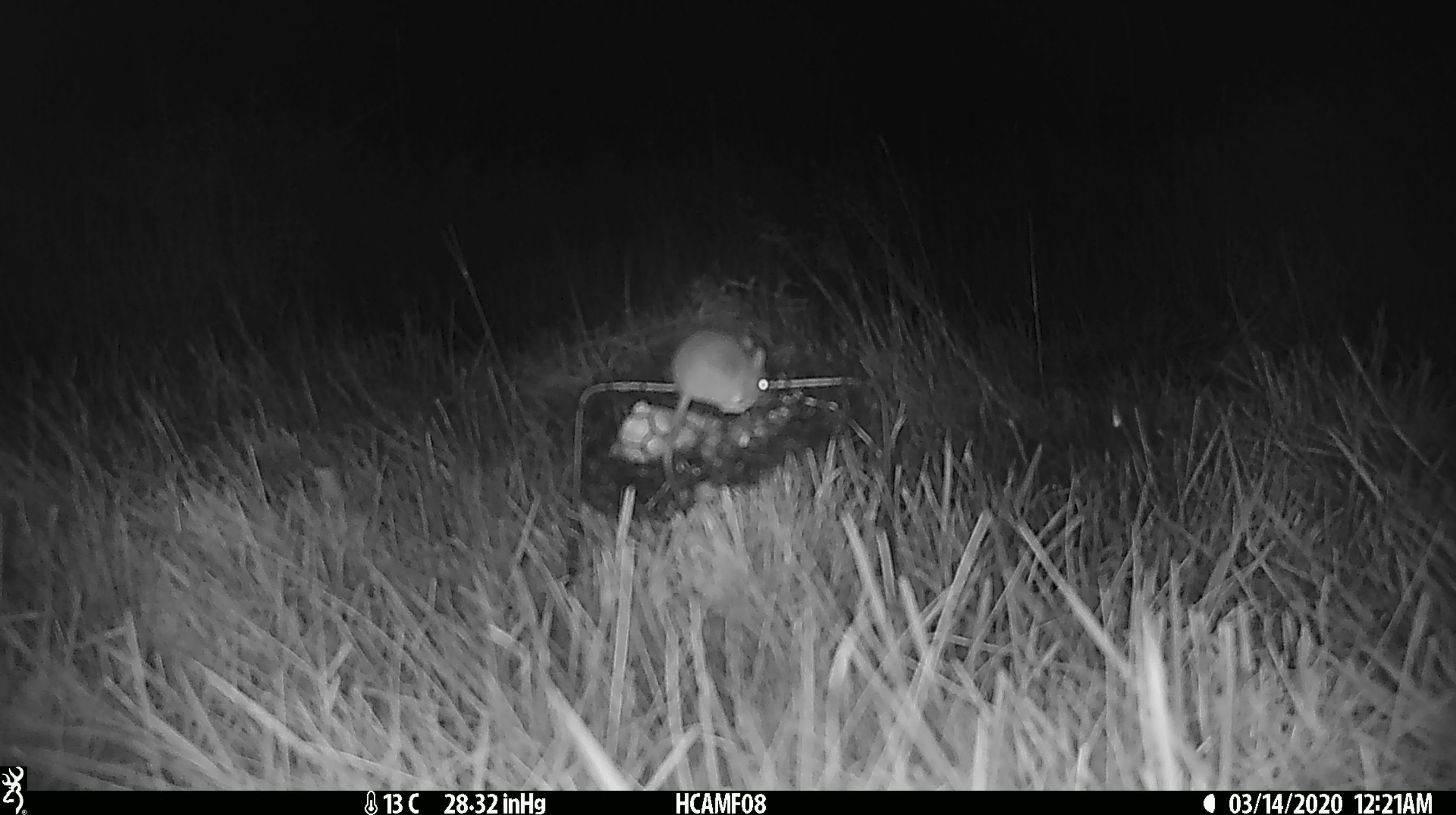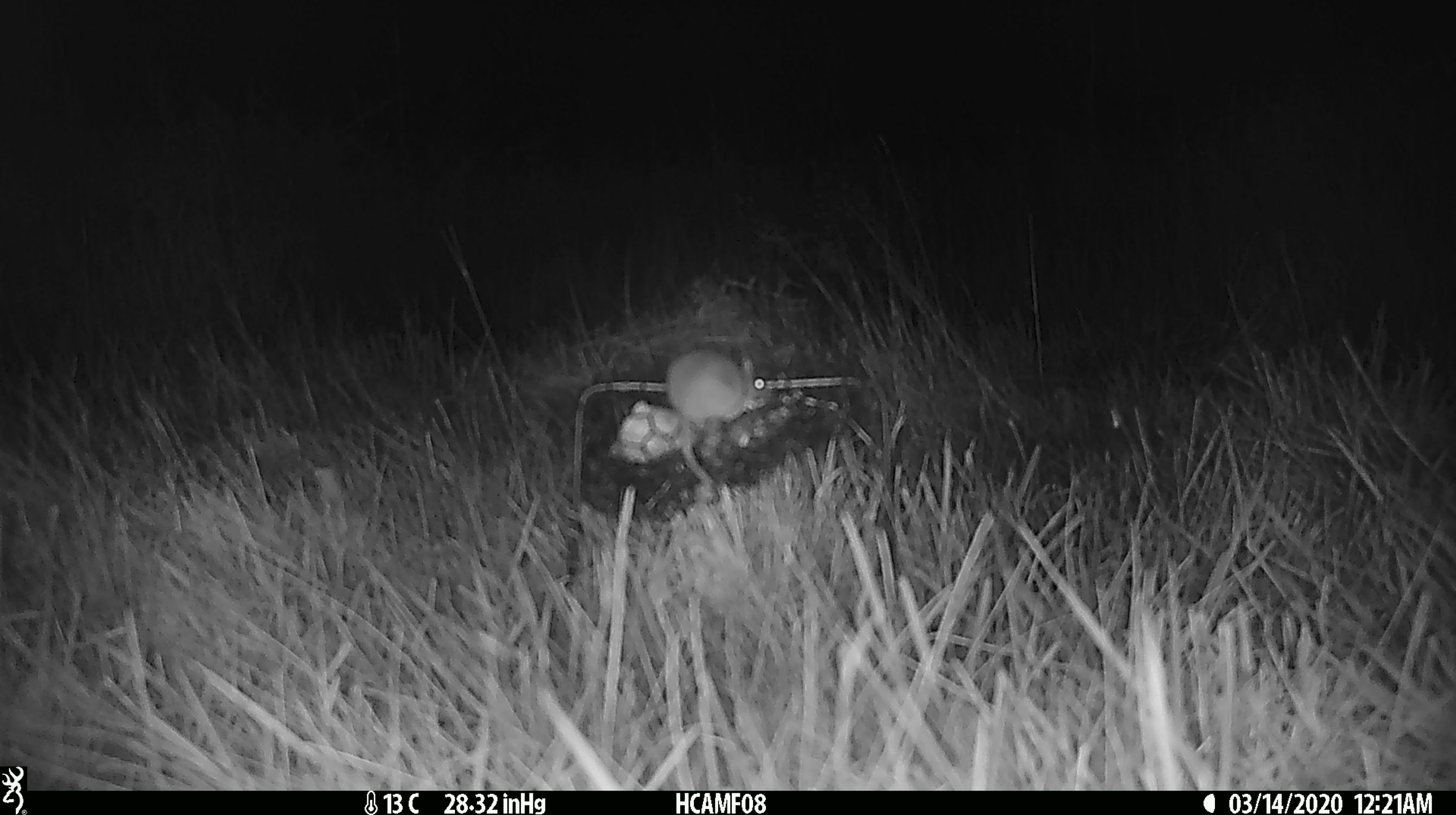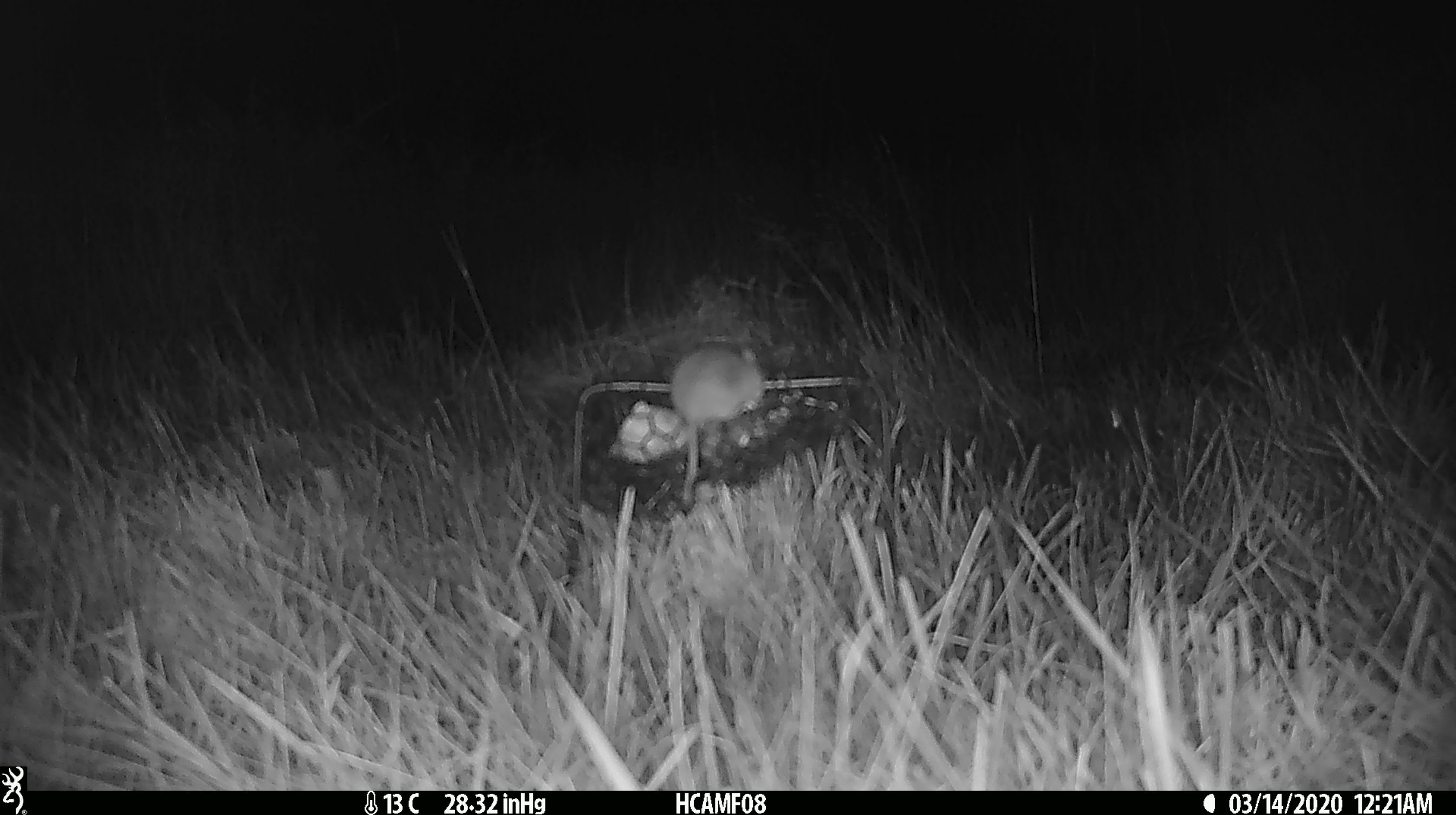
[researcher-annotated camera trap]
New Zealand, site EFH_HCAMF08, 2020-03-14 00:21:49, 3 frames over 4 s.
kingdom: Animalia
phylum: Chordata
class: Mammalia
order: Rodentia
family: Muridae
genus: Mus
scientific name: Mus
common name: mouse